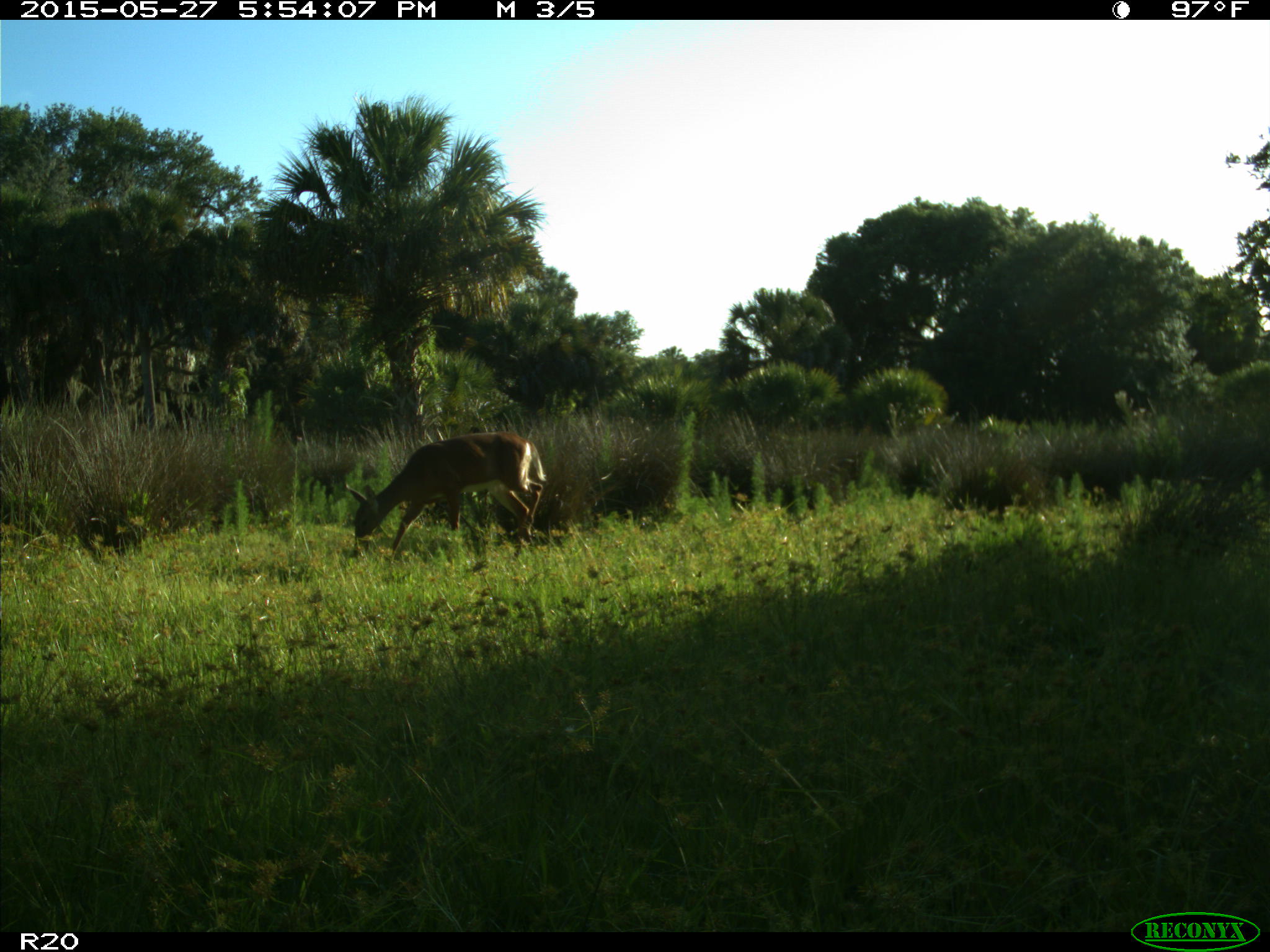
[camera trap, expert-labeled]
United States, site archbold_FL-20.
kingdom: Animalia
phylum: Chordata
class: Mammalia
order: Artiodactyla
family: Cervidae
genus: Odocoileus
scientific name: Odocoileus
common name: deer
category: unidentified deer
Unidentified deer (deer) (Odocoileus).